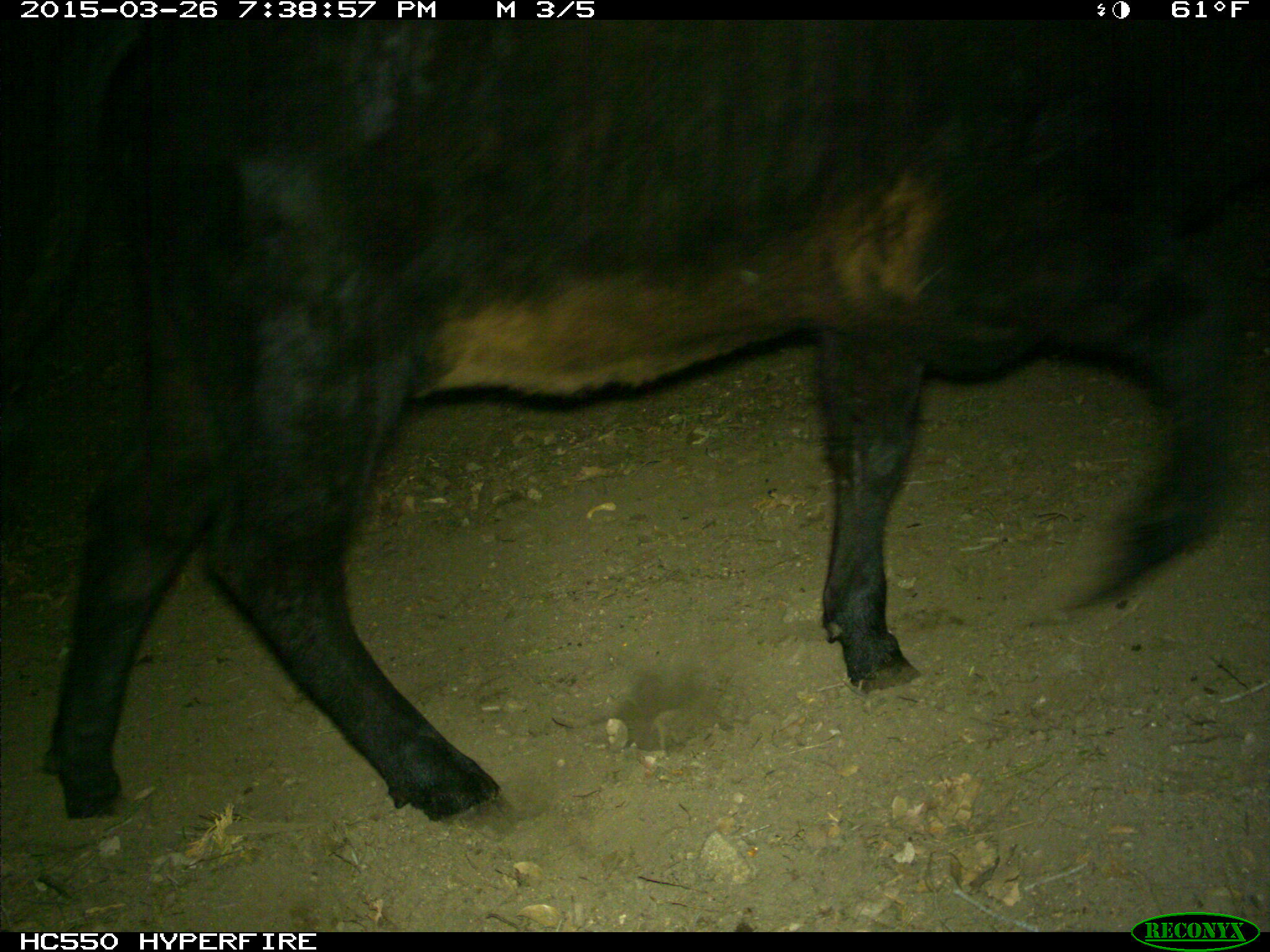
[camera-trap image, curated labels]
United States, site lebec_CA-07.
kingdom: Animalia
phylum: Chordata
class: Mammalia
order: Artiodactyla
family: Bovidae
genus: Bos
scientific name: Bos taurus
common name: domestic cow